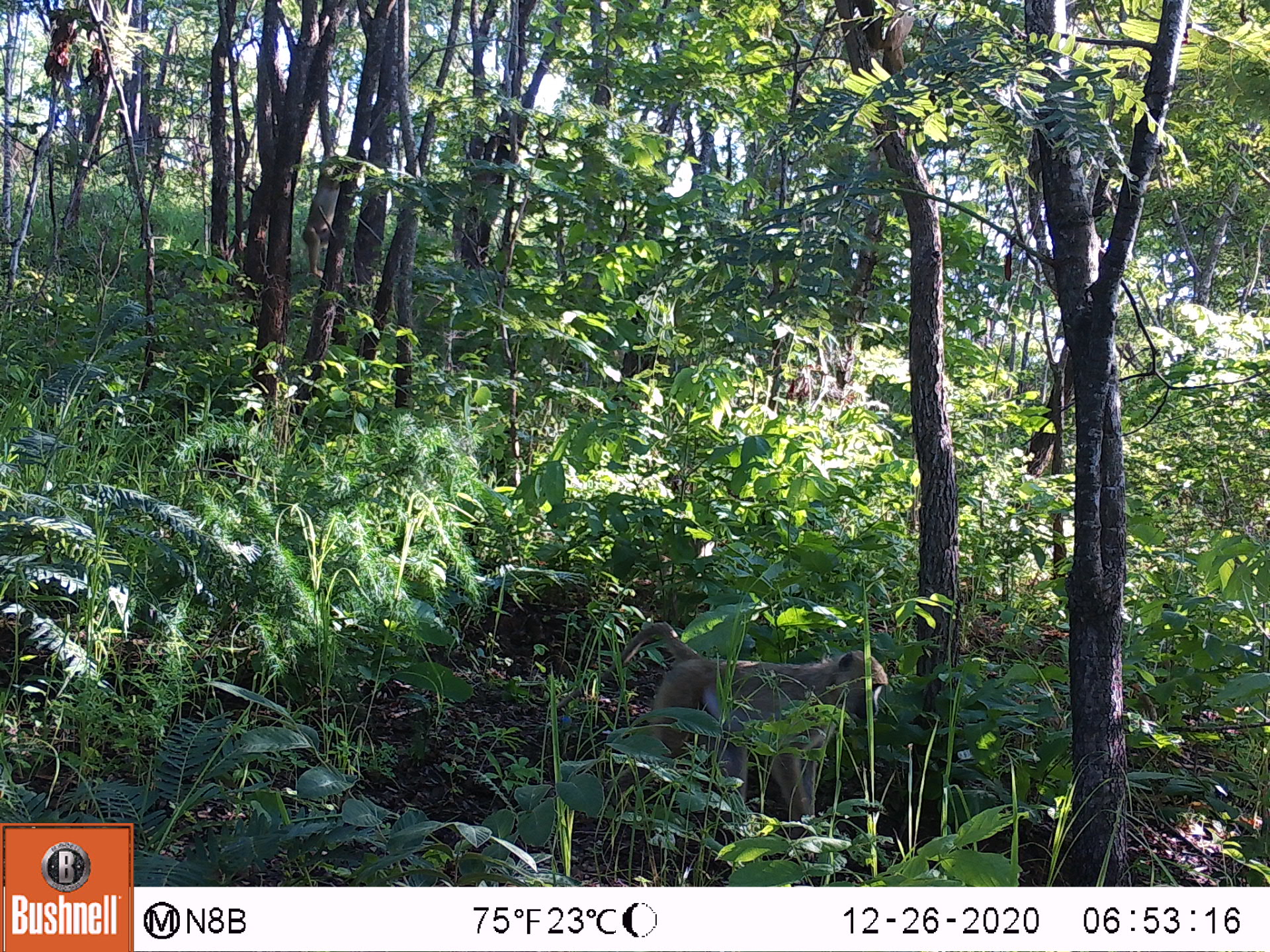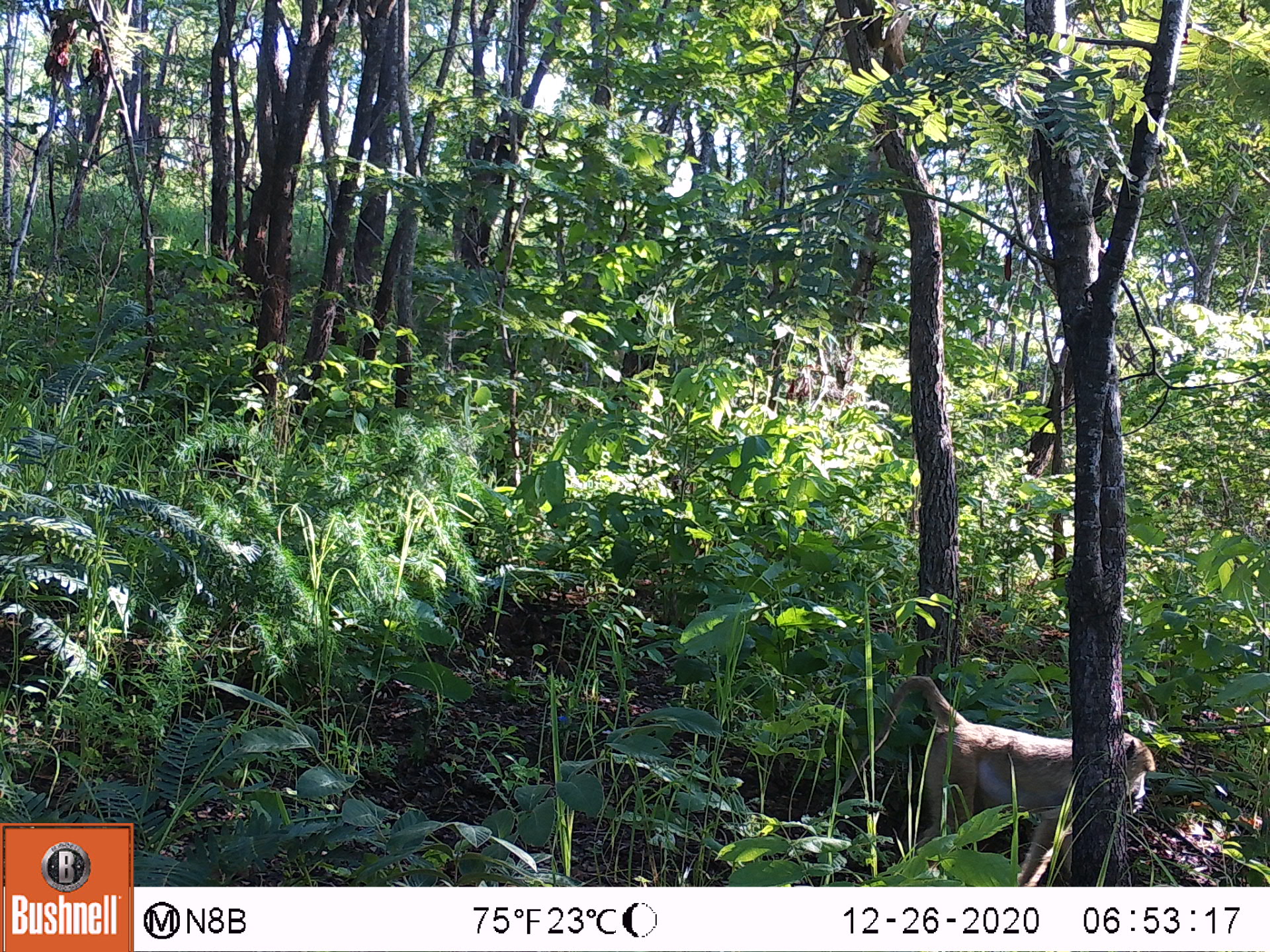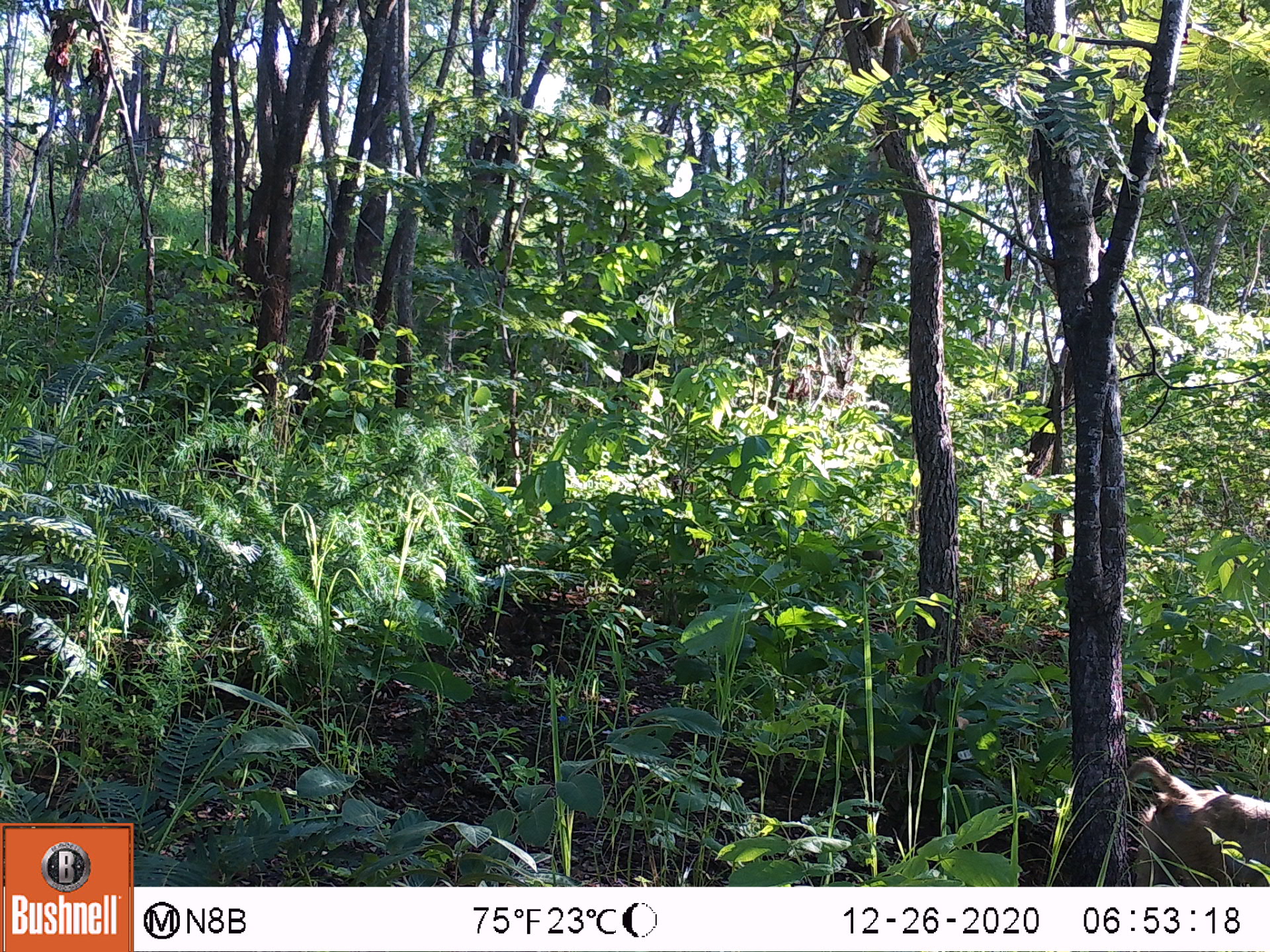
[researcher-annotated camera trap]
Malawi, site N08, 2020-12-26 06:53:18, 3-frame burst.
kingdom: Animalia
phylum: Chordata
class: Mammalia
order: Primates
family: Cercopithecidae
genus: Papio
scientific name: Papio cynocephalus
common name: yellow baboon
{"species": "yellow baboon (Papio cynocephalus)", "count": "1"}